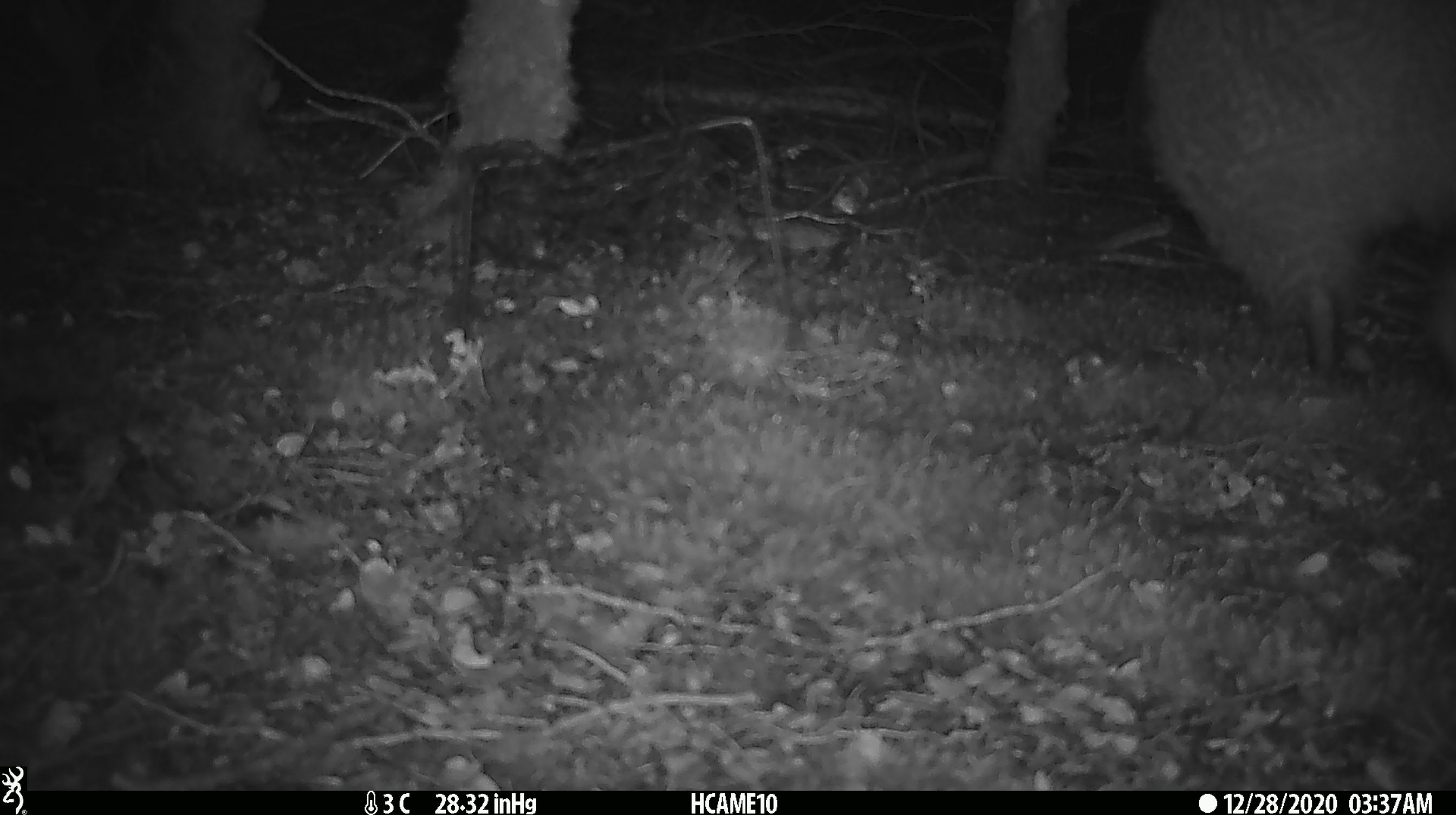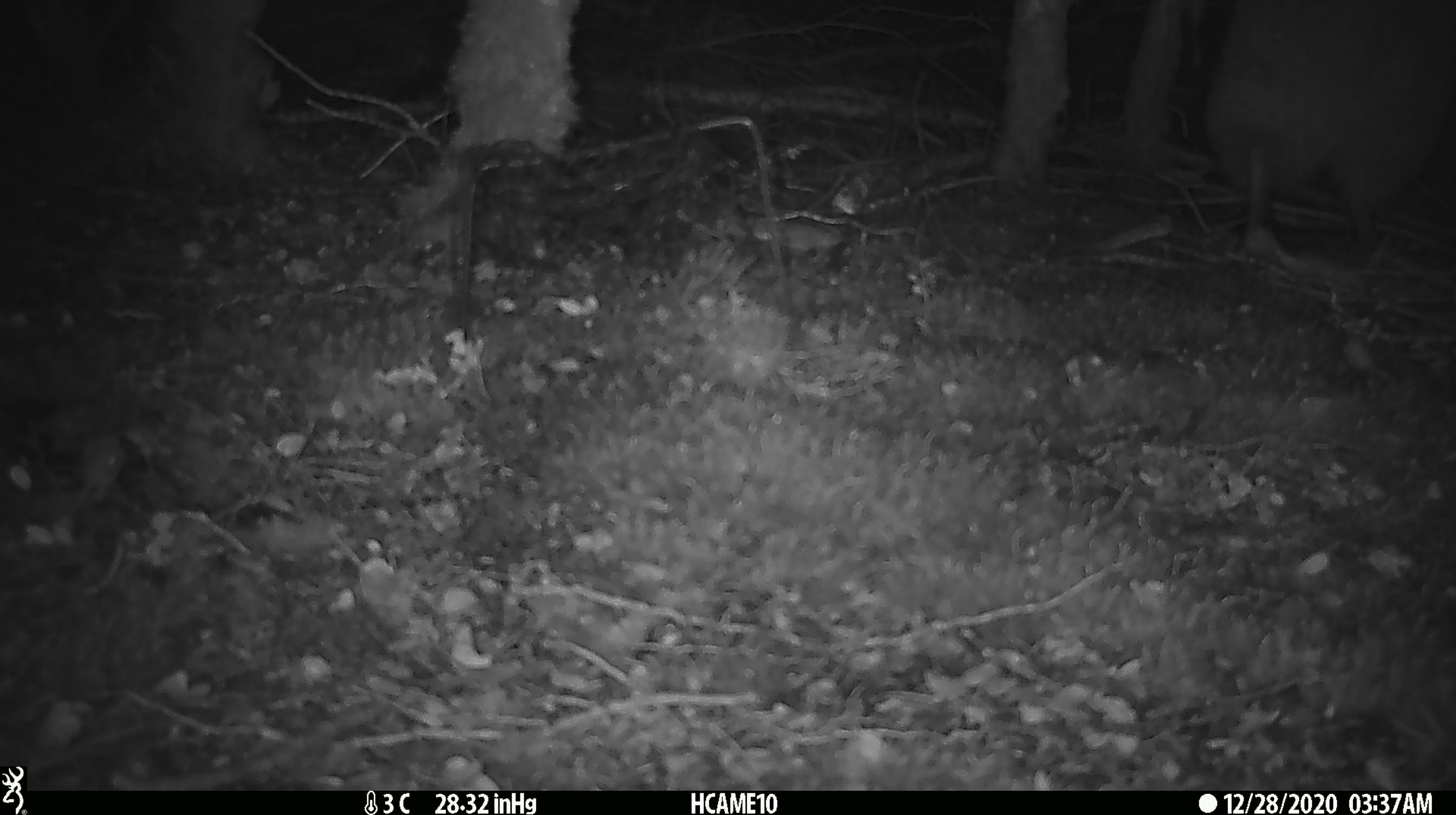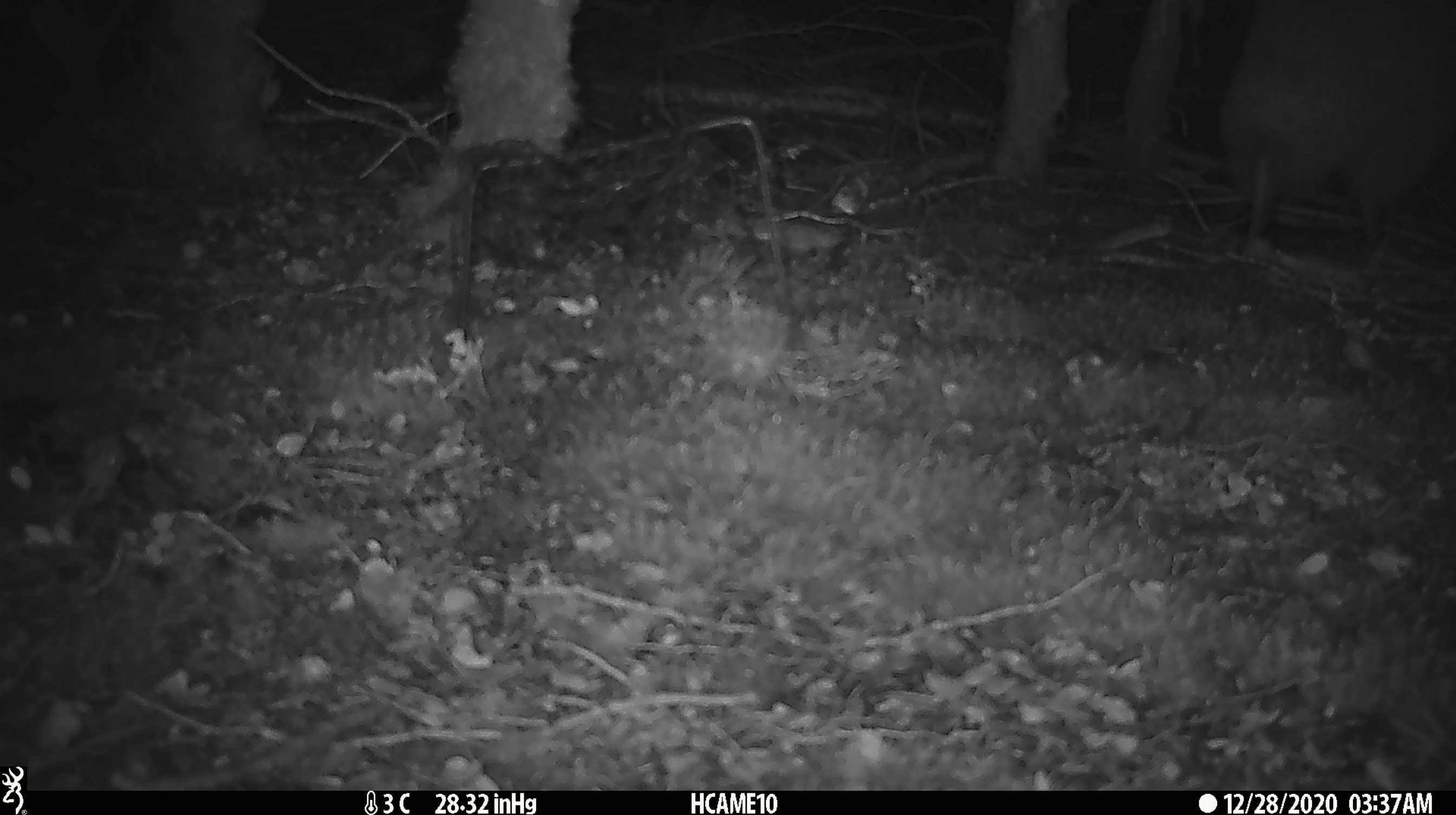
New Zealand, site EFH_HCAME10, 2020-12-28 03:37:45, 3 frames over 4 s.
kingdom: Animalia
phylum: Chordata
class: Aves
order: Apterygiformes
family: Apterygidae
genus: Apteryx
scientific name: Apteryx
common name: kiwi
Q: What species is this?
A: Kiwi (Apteryx).